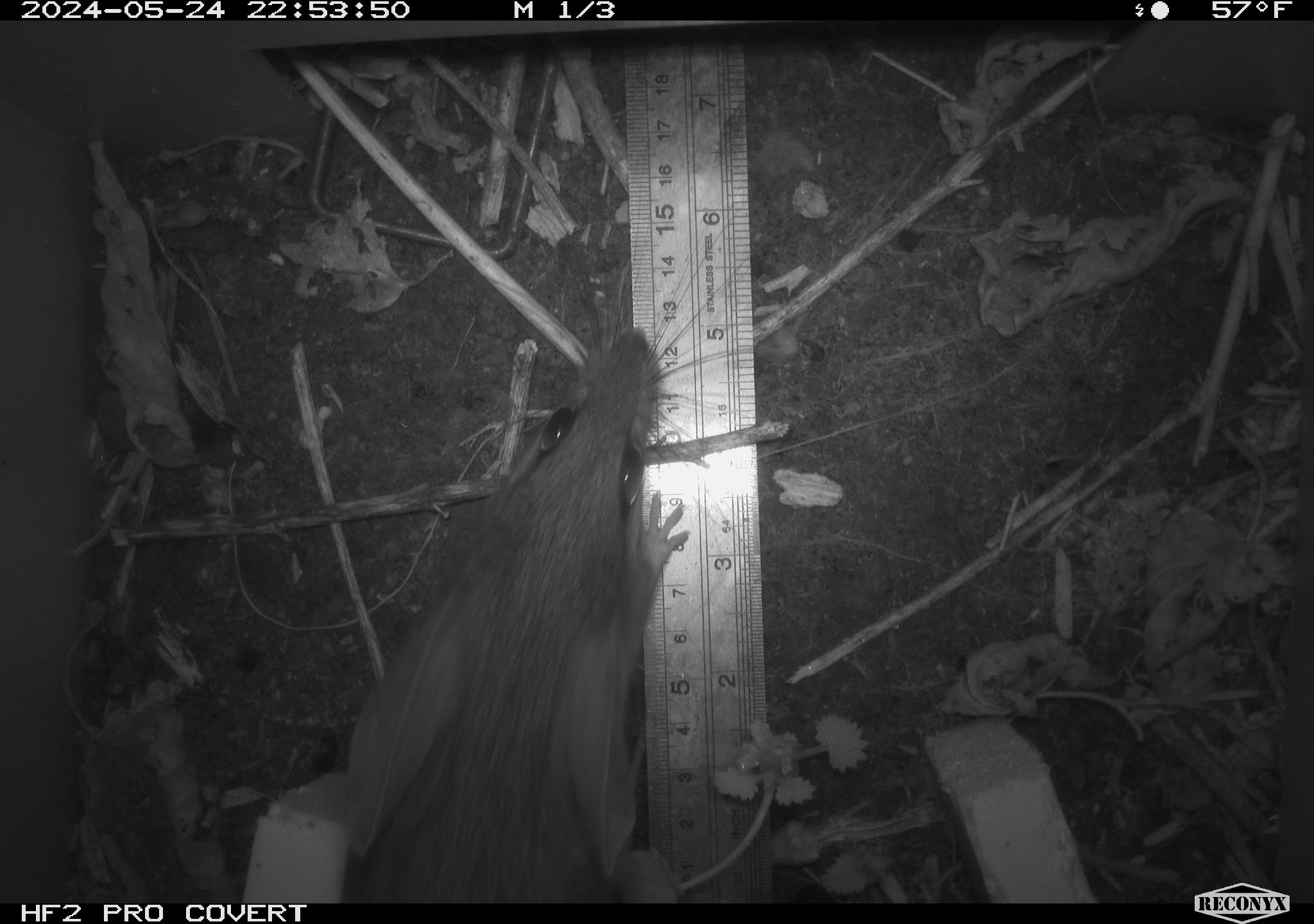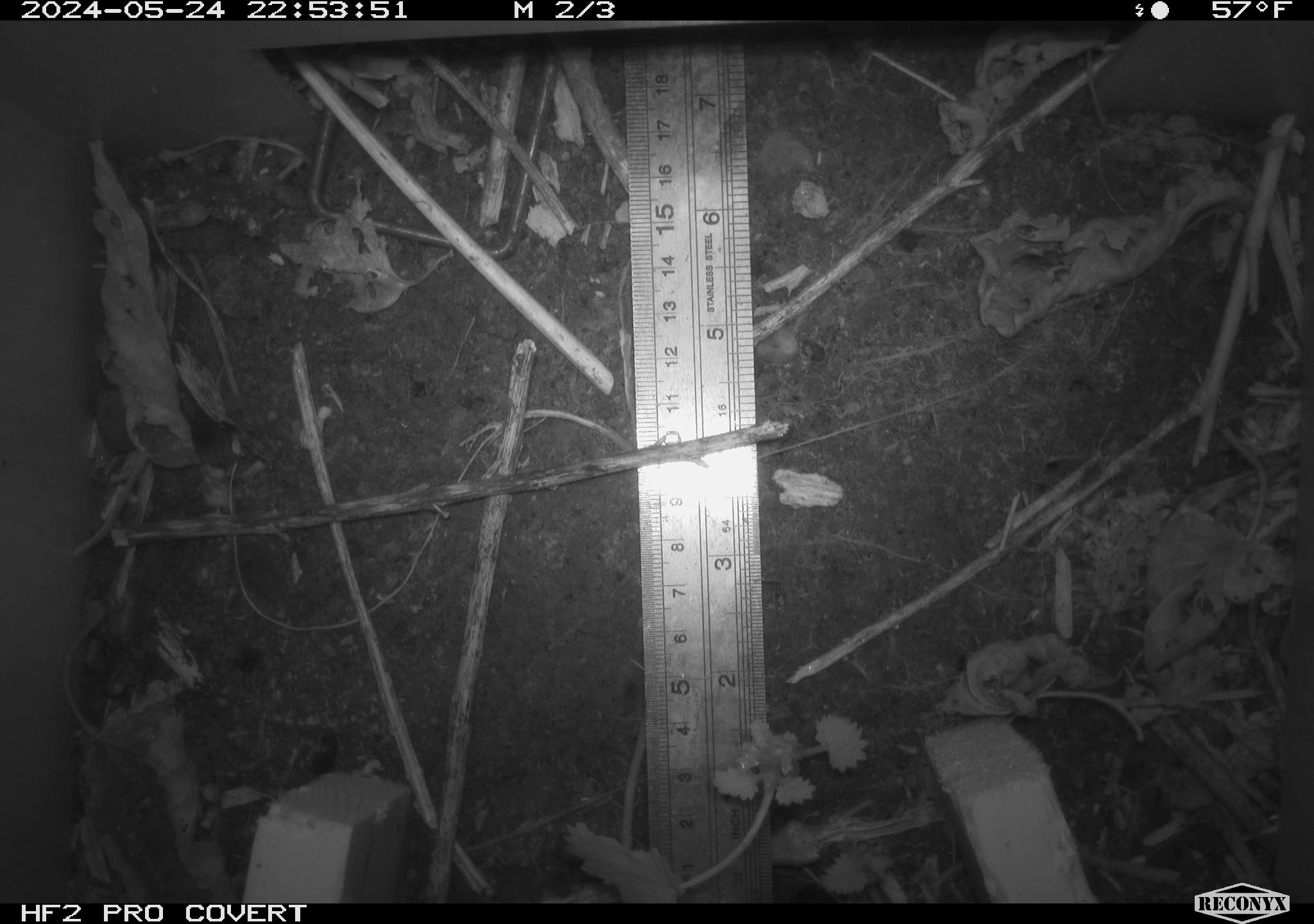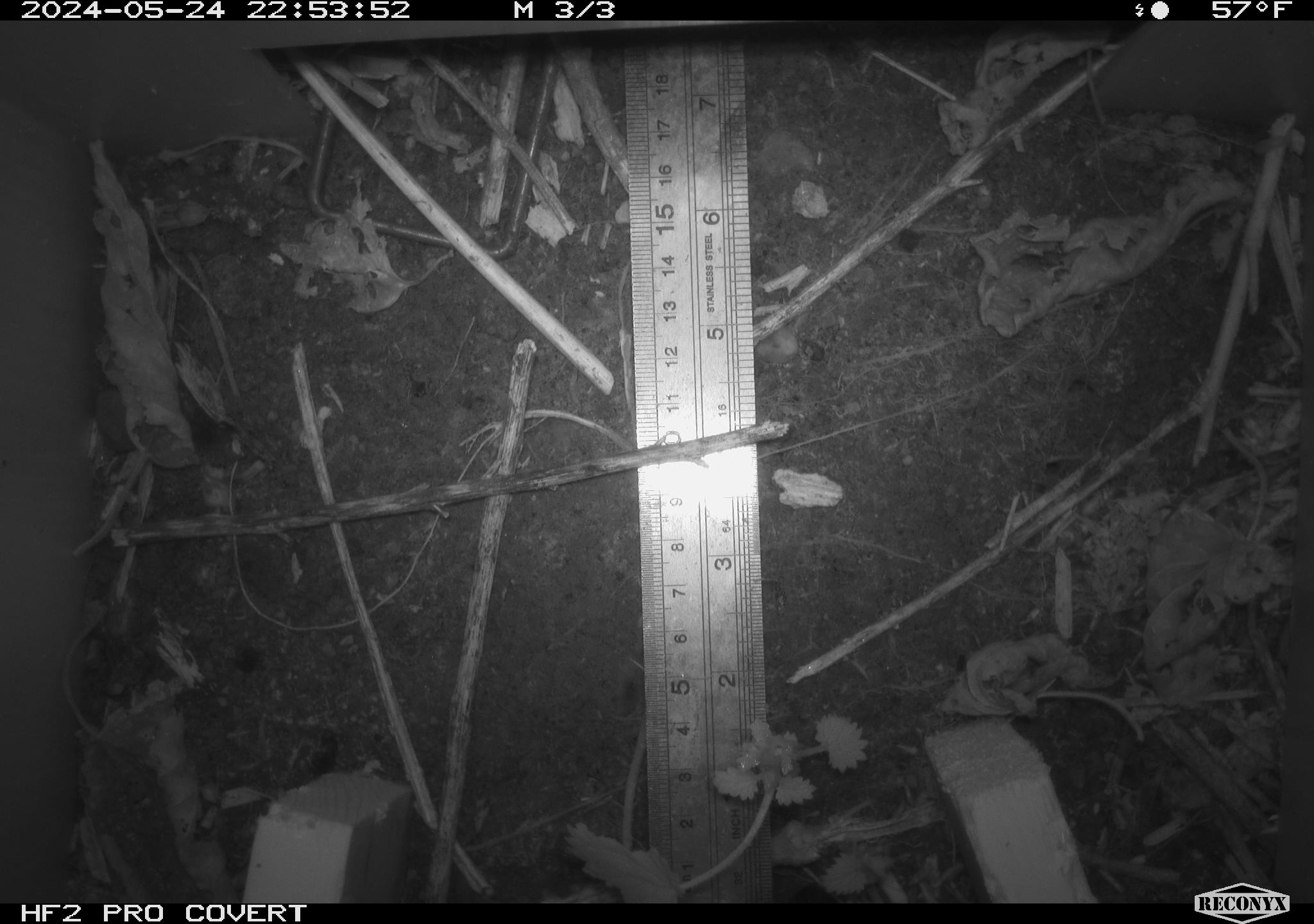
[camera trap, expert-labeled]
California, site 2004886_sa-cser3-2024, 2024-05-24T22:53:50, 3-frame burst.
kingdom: Animalia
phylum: Chordata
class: Mammalia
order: Rodentia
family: Muridae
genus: Rattus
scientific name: Rattus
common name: rat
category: rattus species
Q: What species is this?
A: Rattus species (rat) (Rattus).